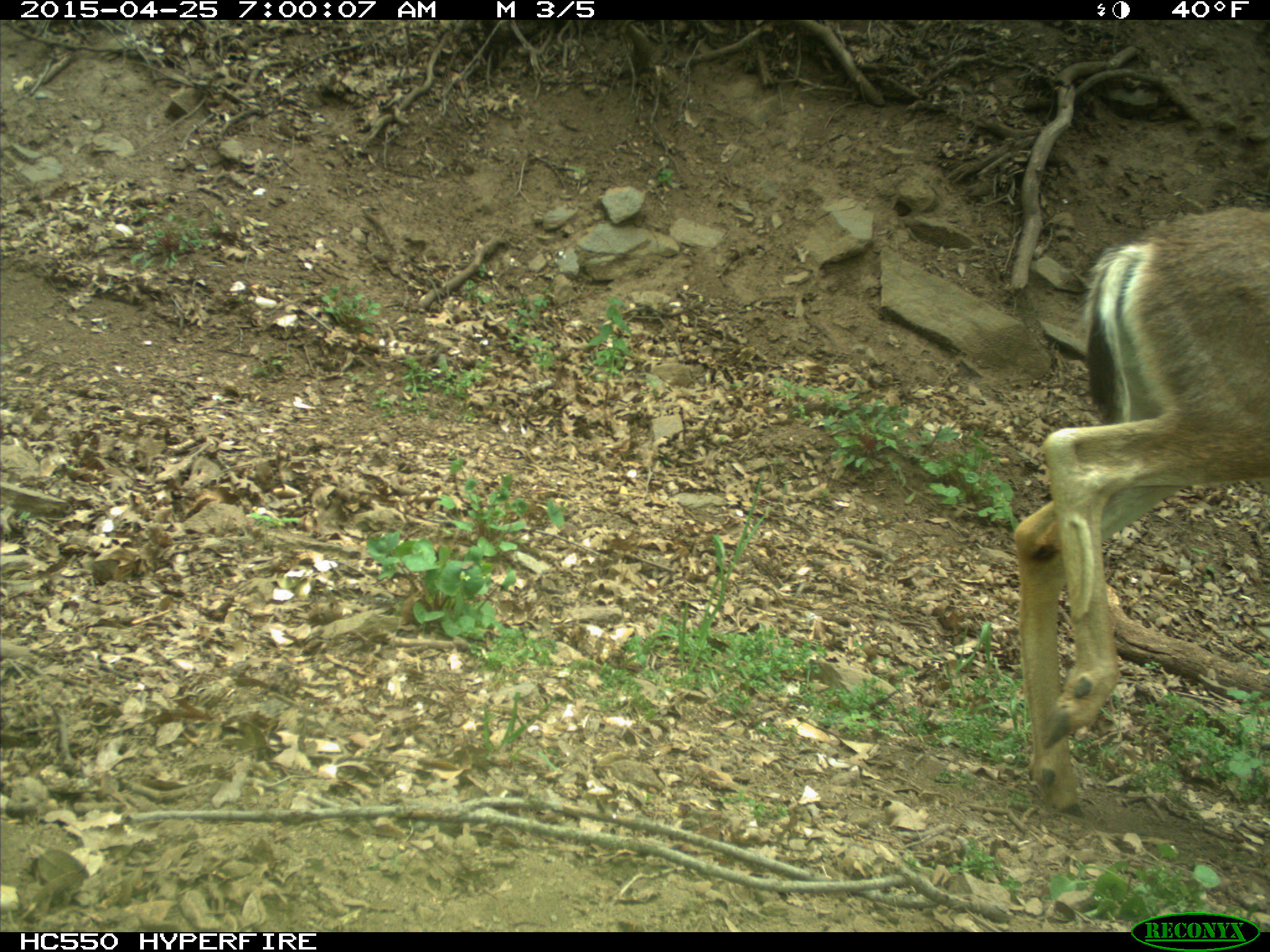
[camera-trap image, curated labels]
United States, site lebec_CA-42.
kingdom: Animalia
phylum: Chordata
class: Mammalia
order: Artiodactyla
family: Cervidae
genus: Odocoileus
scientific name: Odocoileus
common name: deer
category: unidentified deer